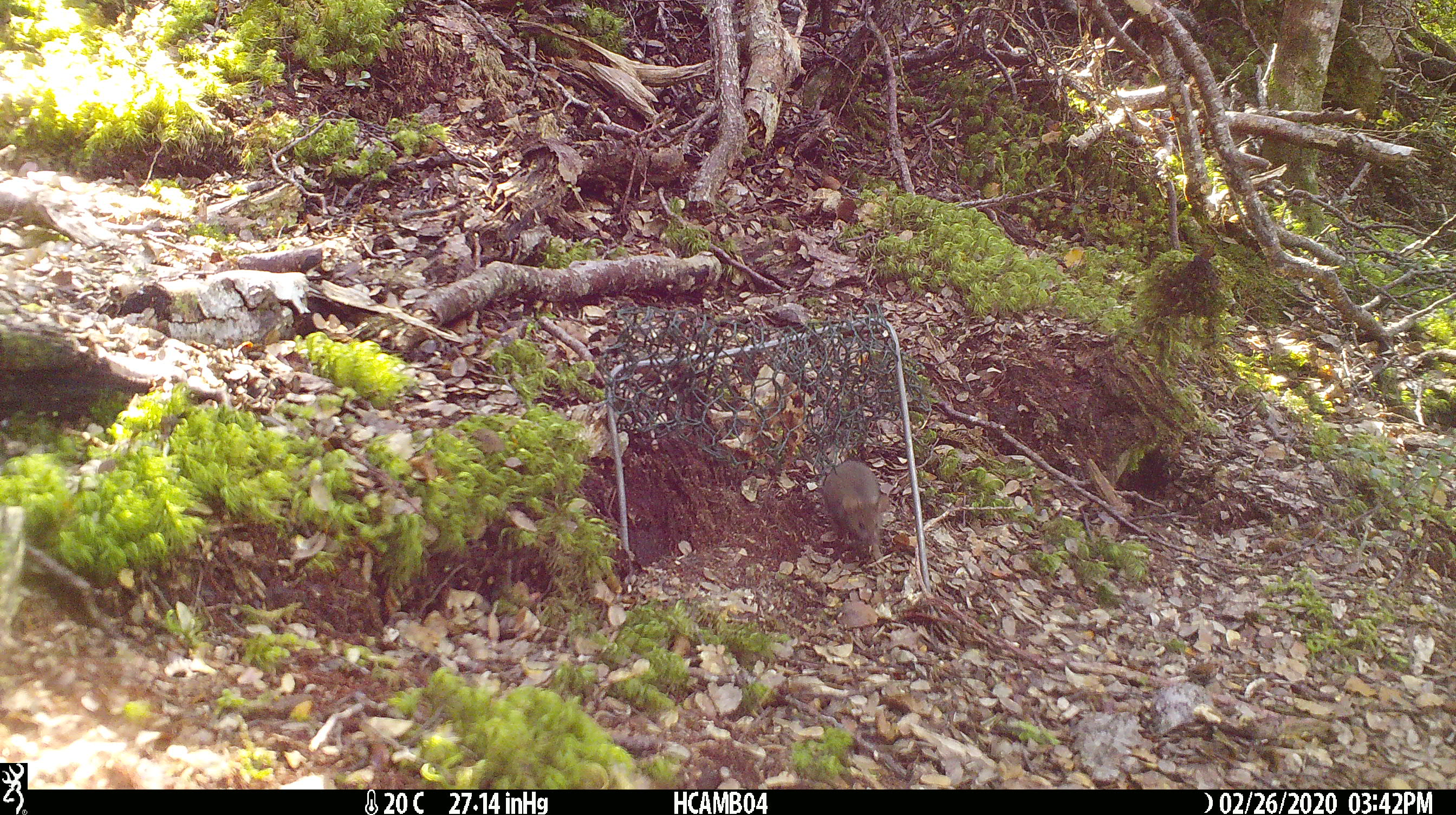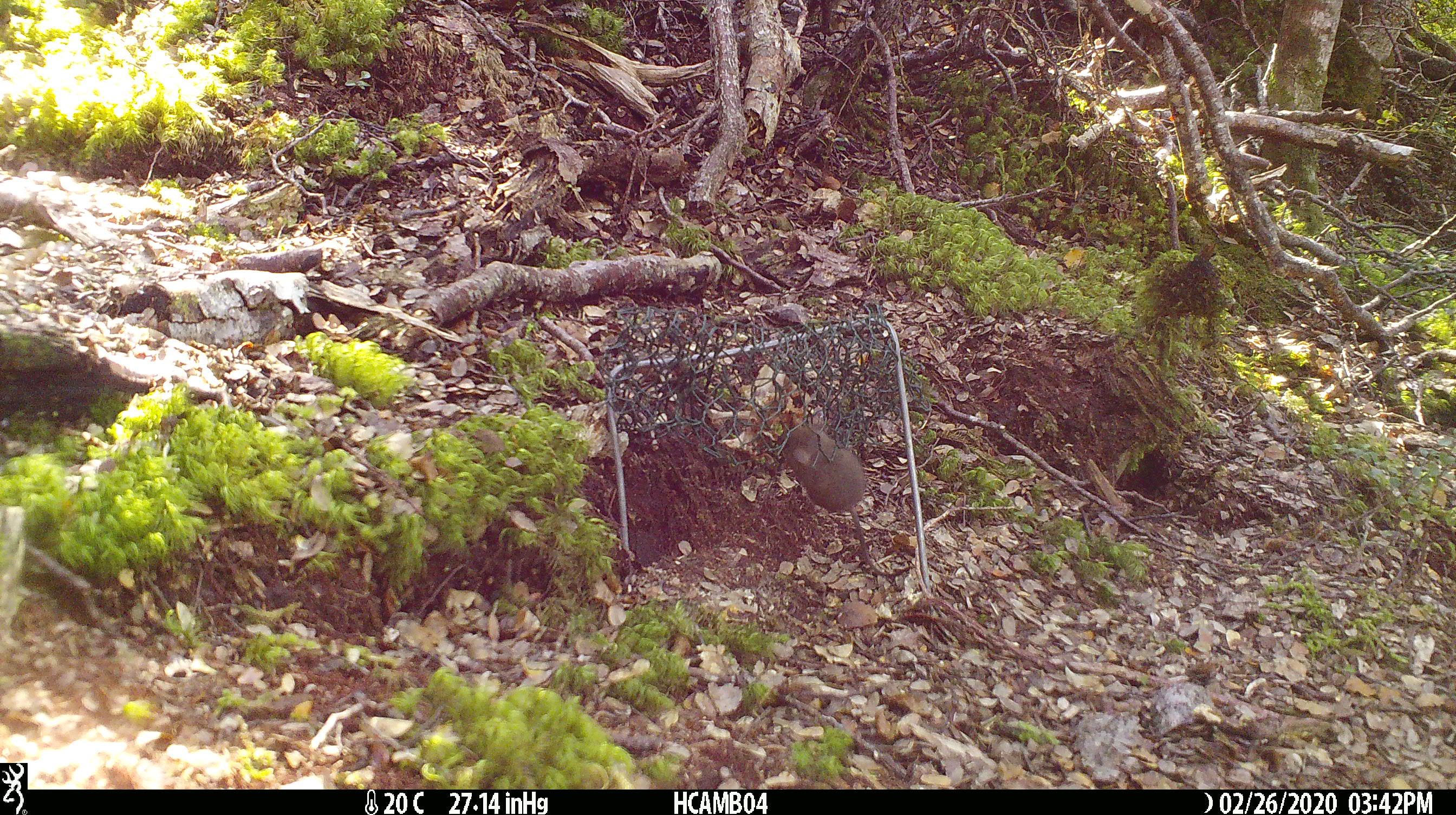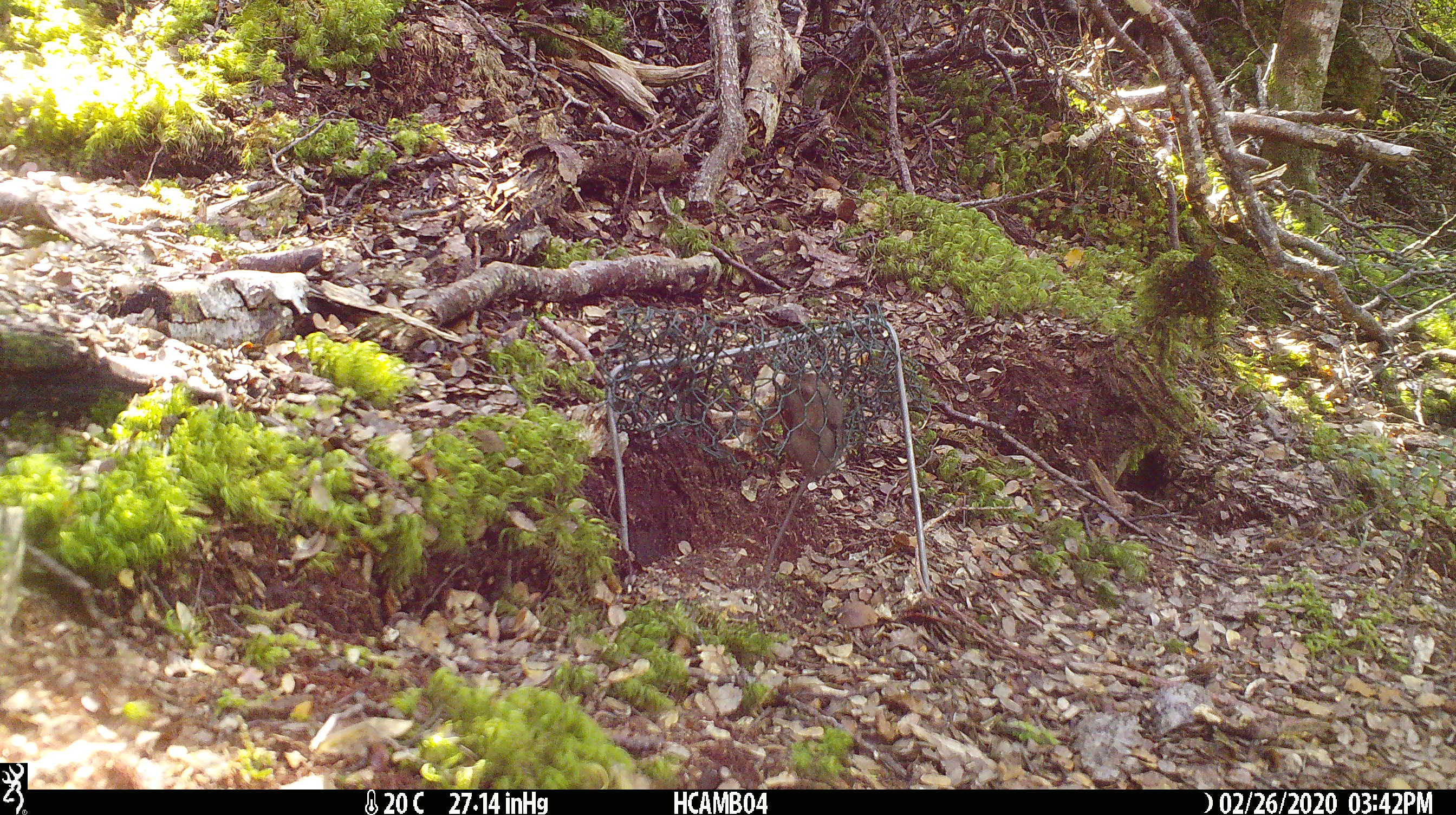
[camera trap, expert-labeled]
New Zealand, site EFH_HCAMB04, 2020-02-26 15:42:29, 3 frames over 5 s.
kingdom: Animalia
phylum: Chordata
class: Mammalia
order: Rodentia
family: Muridae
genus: Mus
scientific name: Mus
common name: mouse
Mouse (Mus).